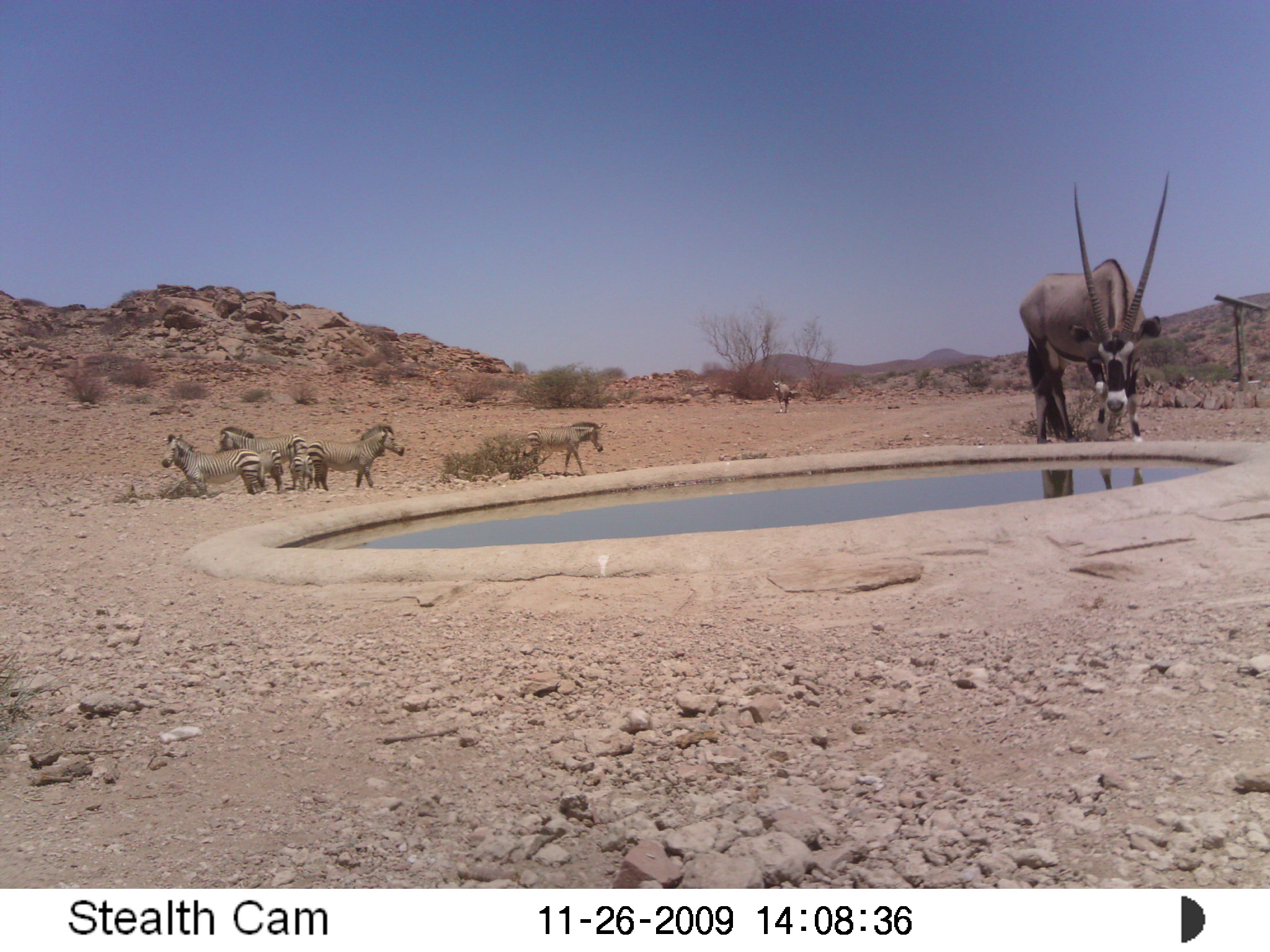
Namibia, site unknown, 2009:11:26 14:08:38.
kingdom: Animalia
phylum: Chordata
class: Mammalia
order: Artiodactyla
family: Bovidae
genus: Oryx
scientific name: Oryx gazella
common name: gemsbok